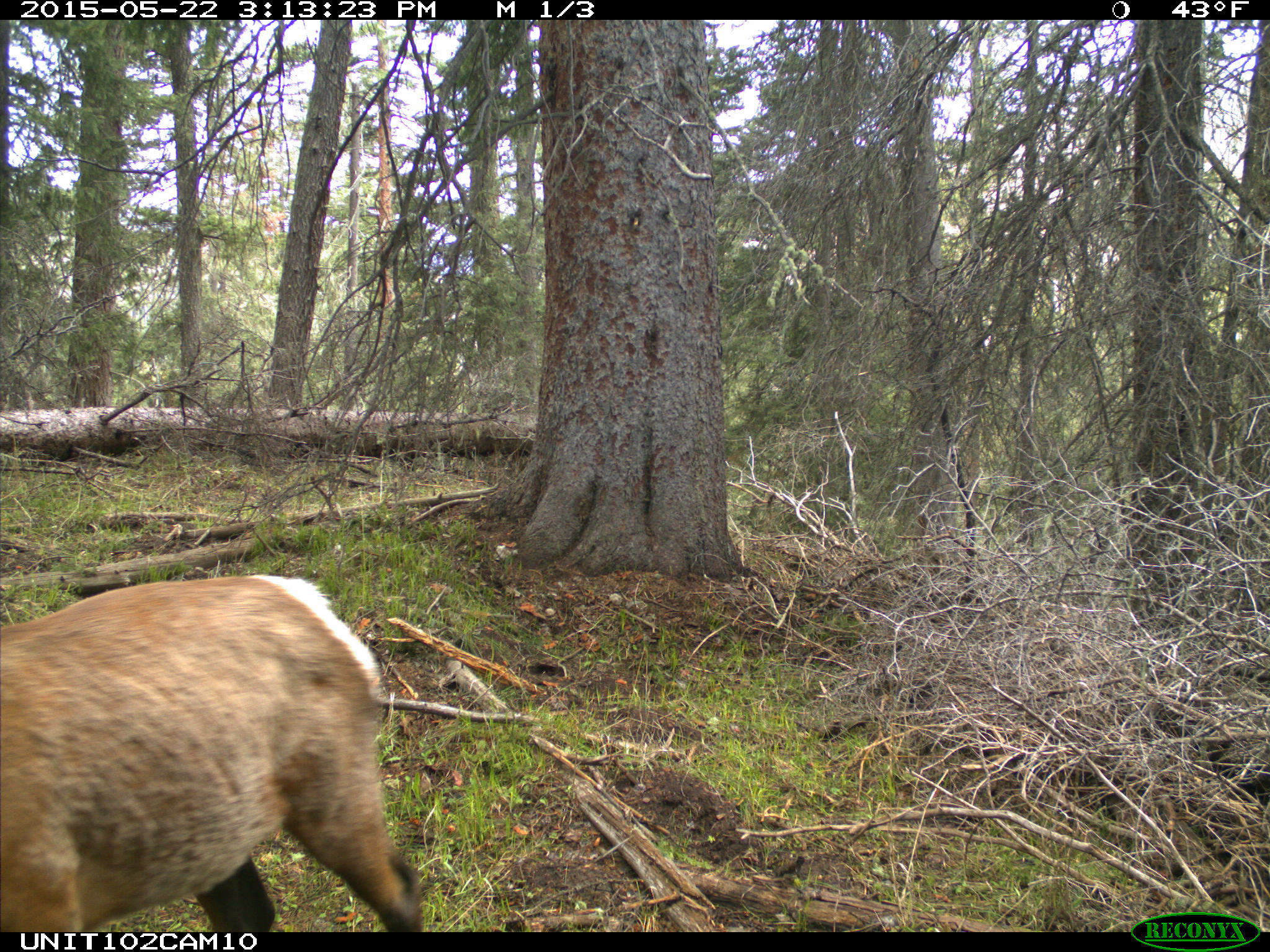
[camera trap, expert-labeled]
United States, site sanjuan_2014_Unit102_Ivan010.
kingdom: Animalia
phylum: Chordata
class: Mammalia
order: Artiodactyla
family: Cervidae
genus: Cervus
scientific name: Cervus elaphus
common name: red deer